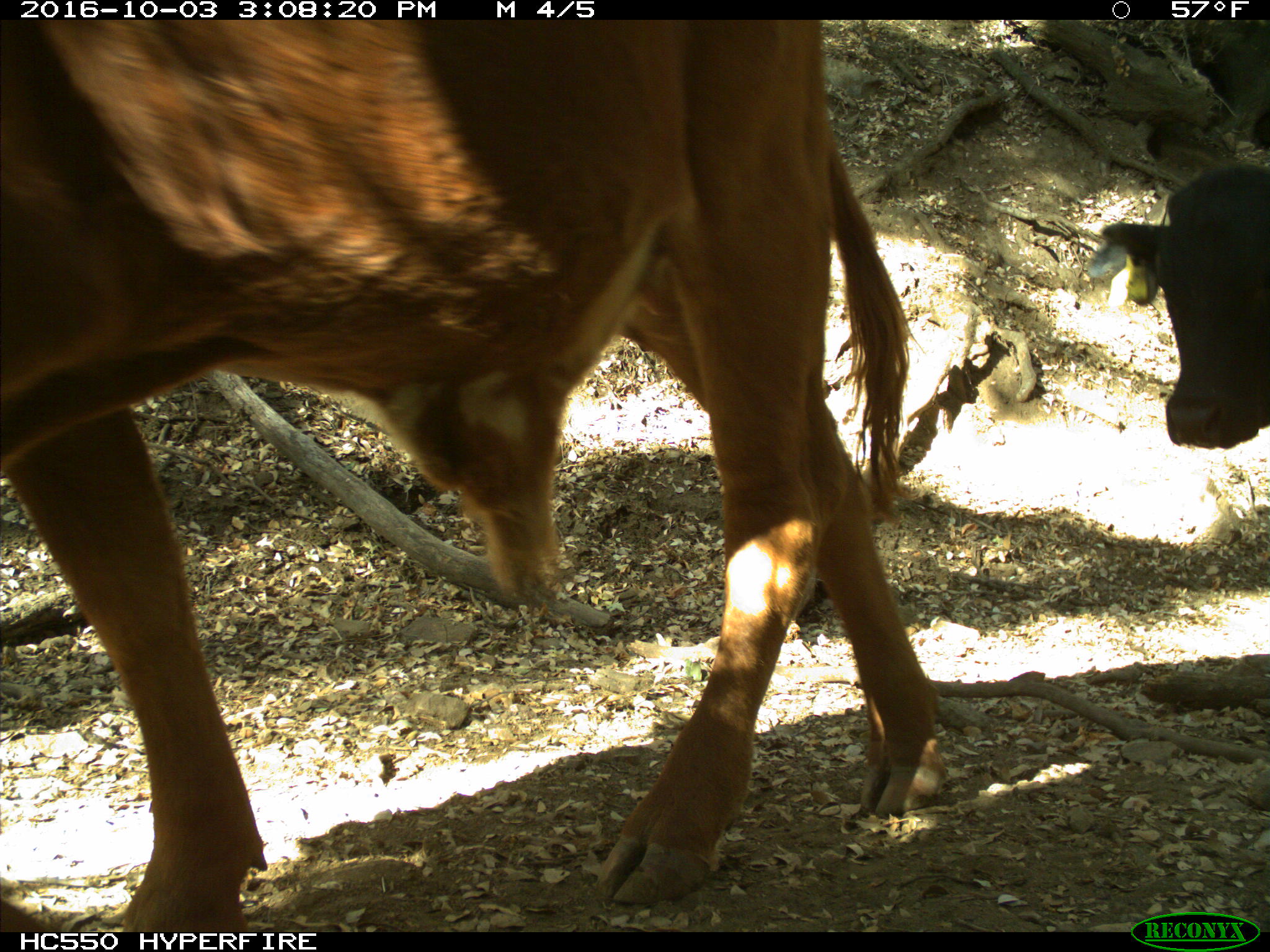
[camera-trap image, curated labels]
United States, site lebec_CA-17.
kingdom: Animalia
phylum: Chordata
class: Mammalia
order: Artiodactyla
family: Bovidae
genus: Bos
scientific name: Bos taurus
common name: domestic cow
Bos taurus (domestic cow).